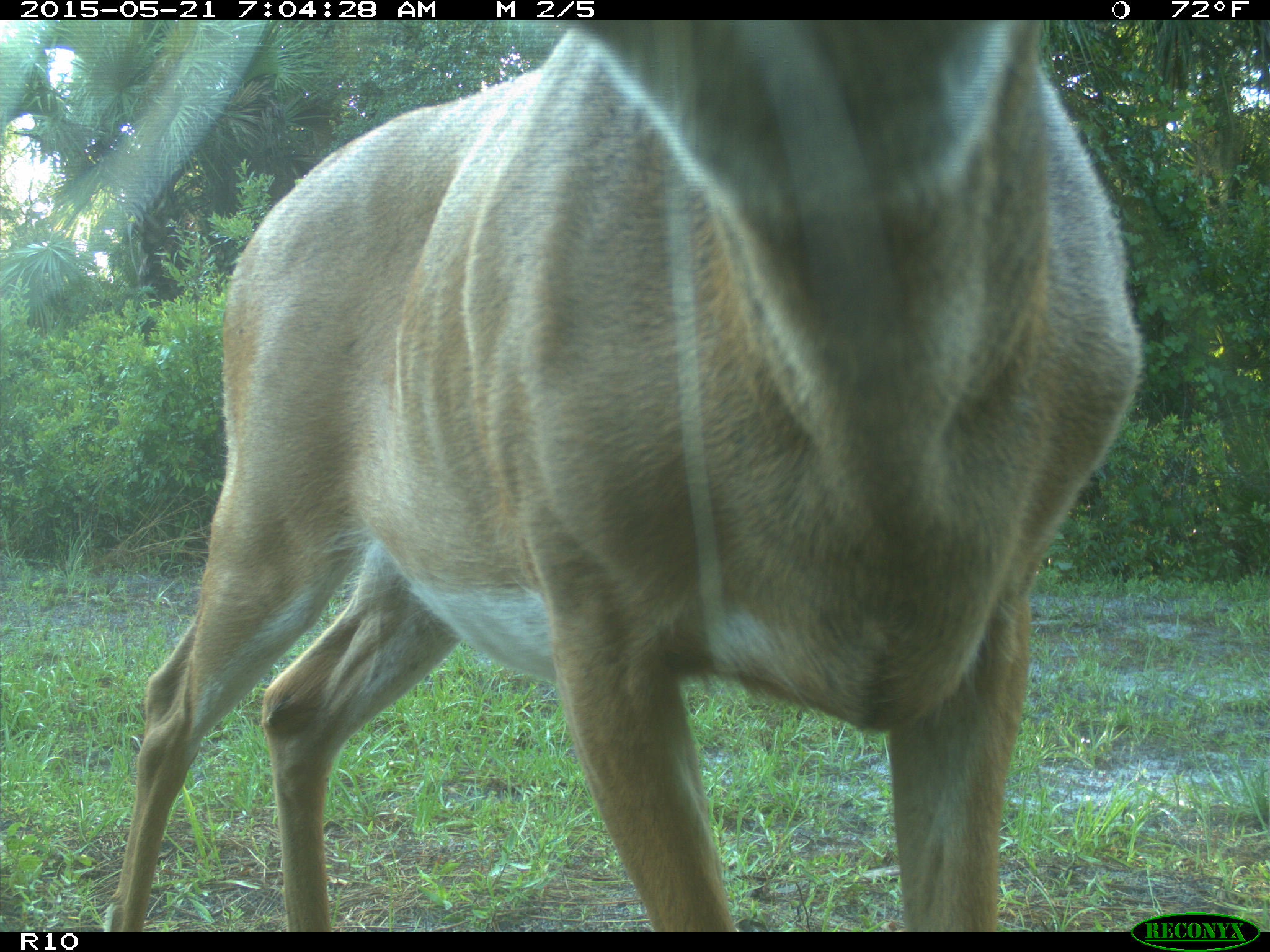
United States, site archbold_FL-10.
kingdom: Animalia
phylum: Chordata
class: Mammalia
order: Artiodactyla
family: Cervidae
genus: Odocoileus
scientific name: Odocoileus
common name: deer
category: unidentified deer